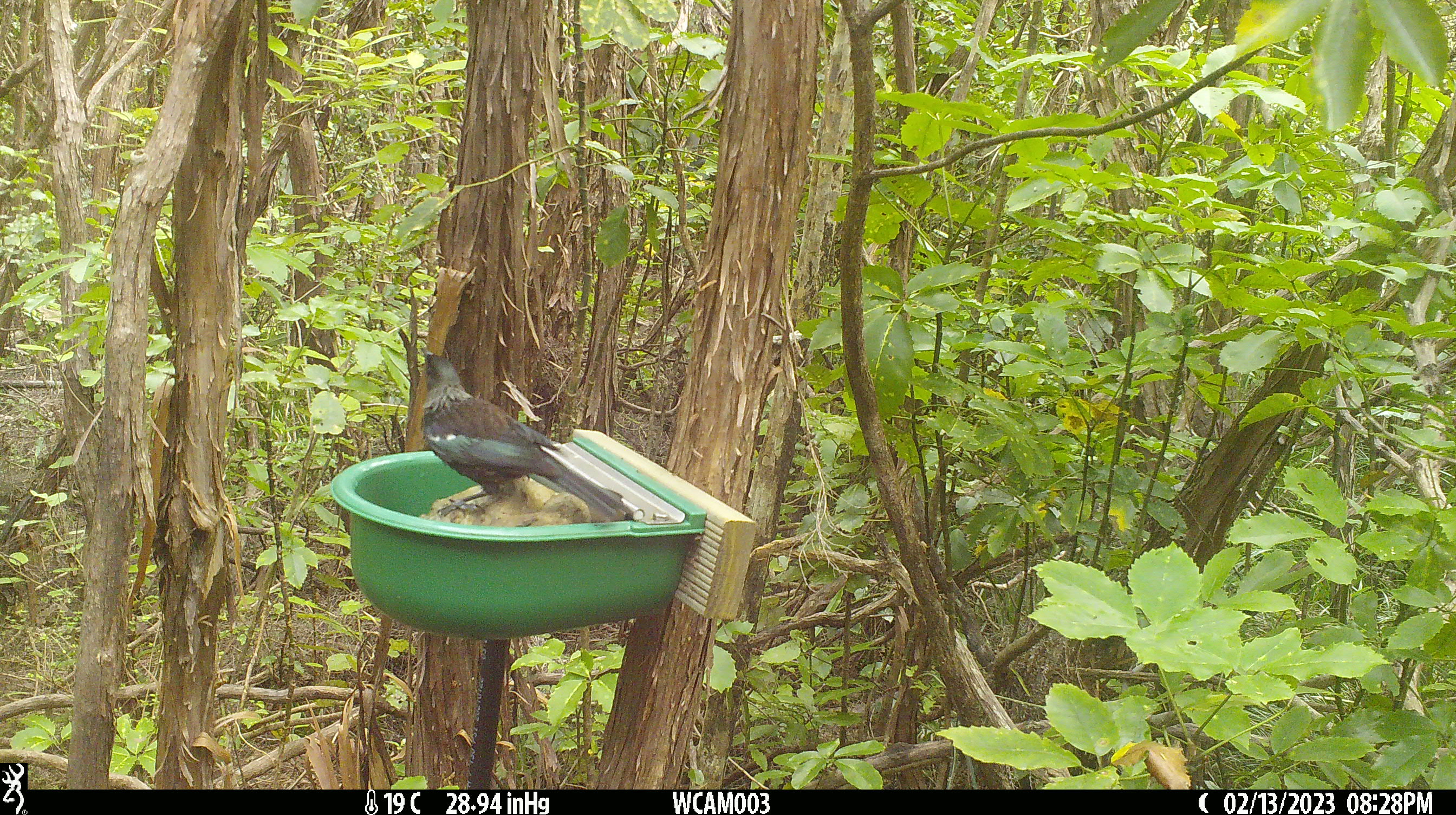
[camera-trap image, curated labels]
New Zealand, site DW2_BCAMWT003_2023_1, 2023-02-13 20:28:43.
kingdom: Animalia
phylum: Chordata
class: Aves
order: Passeriformes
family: Meliphagidae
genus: Prosthemadera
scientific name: Prosthemadera novaeseelandiae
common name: tui